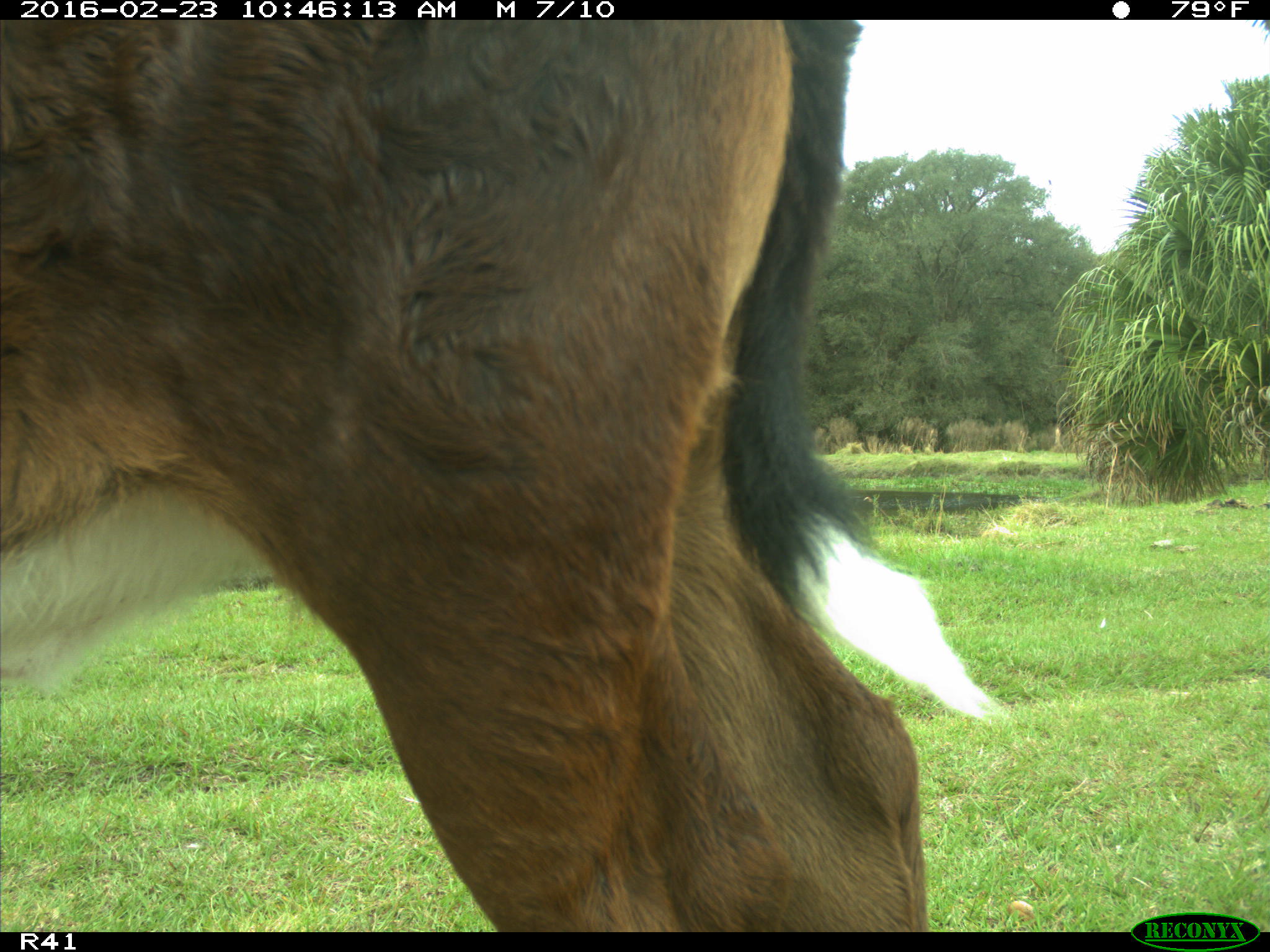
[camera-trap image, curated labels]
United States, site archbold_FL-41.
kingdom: Animalia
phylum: Chordata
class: Mammalia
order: Artiodactyla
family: Bovidae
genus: Bos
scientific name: Bos taurus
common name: domestic cow